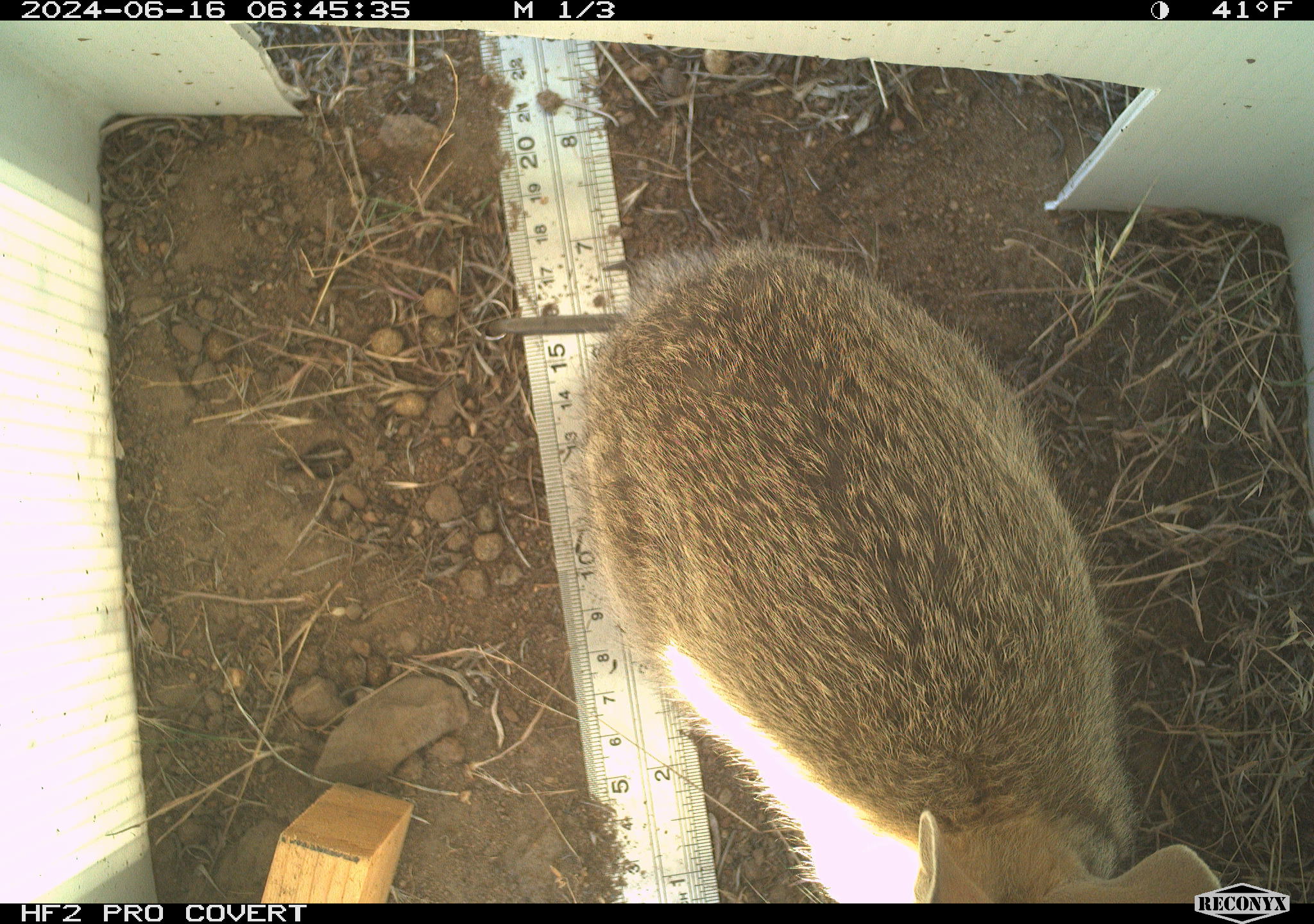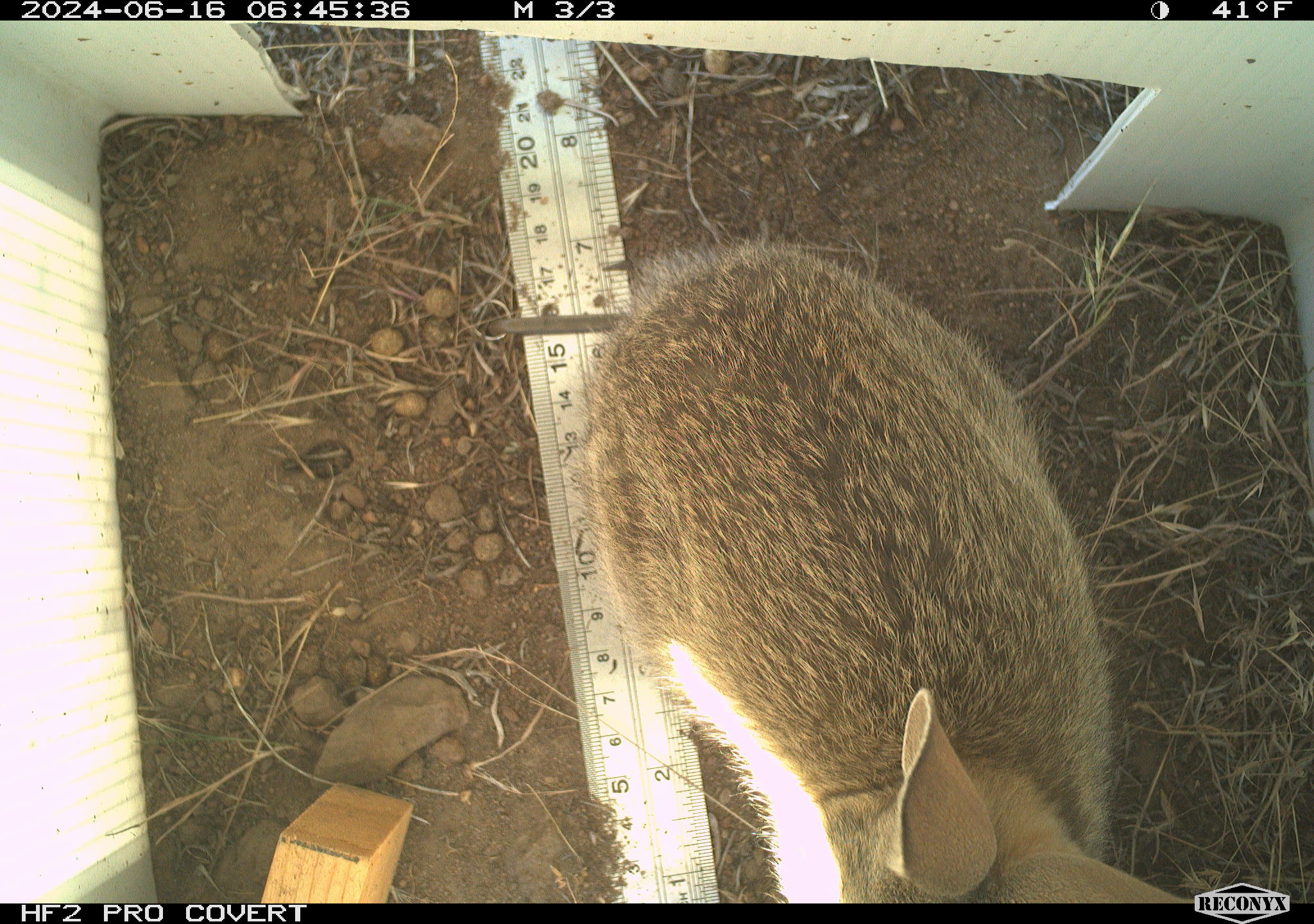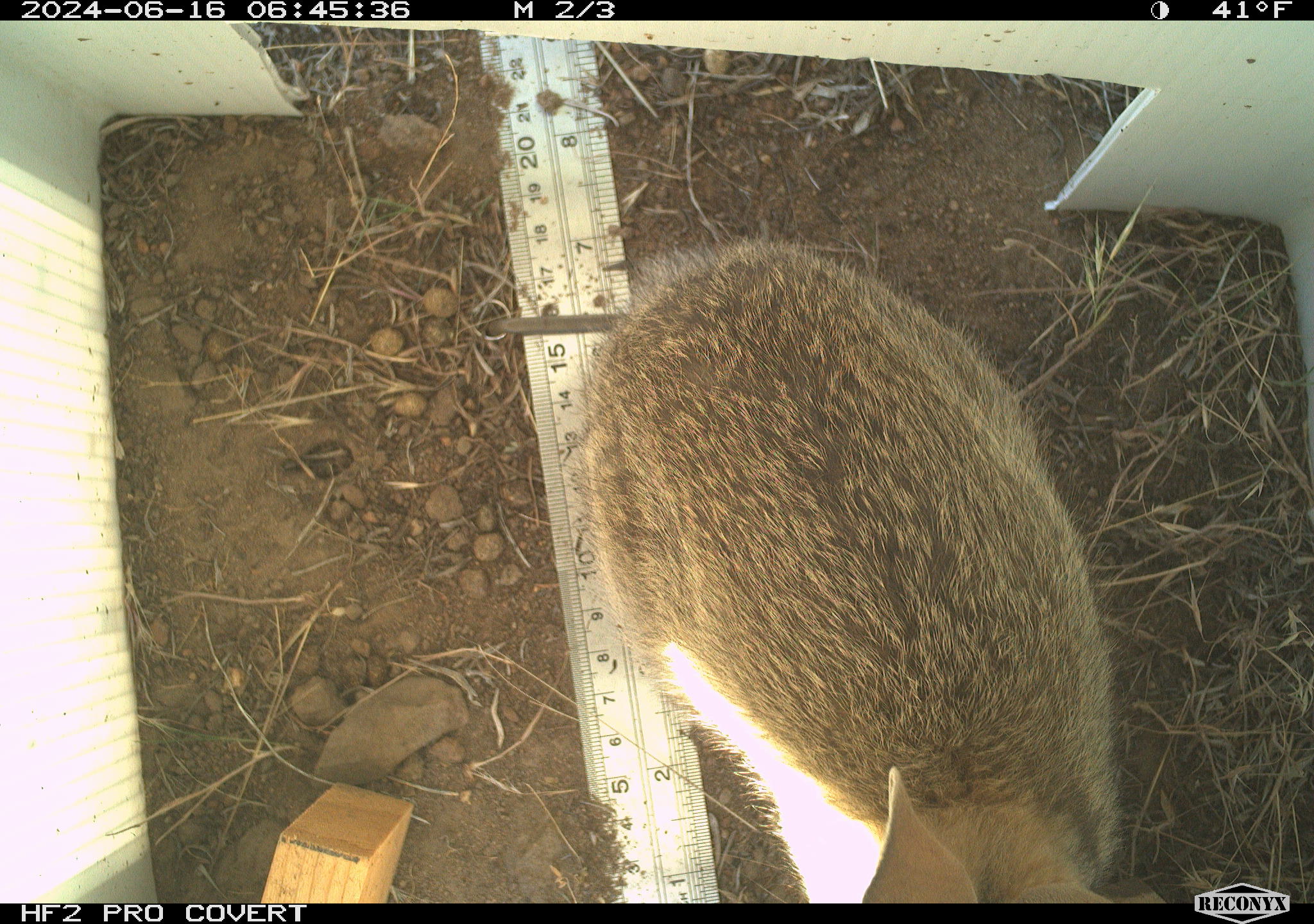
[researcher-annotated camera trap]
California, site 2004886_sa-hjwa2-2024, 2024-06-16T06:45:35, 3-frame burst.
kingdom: Animalia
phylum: Chordata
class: Mammalia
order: Lagomorpha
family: Leporidae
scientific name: Leporidae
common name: rabbit or hare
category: rabbit and hare family